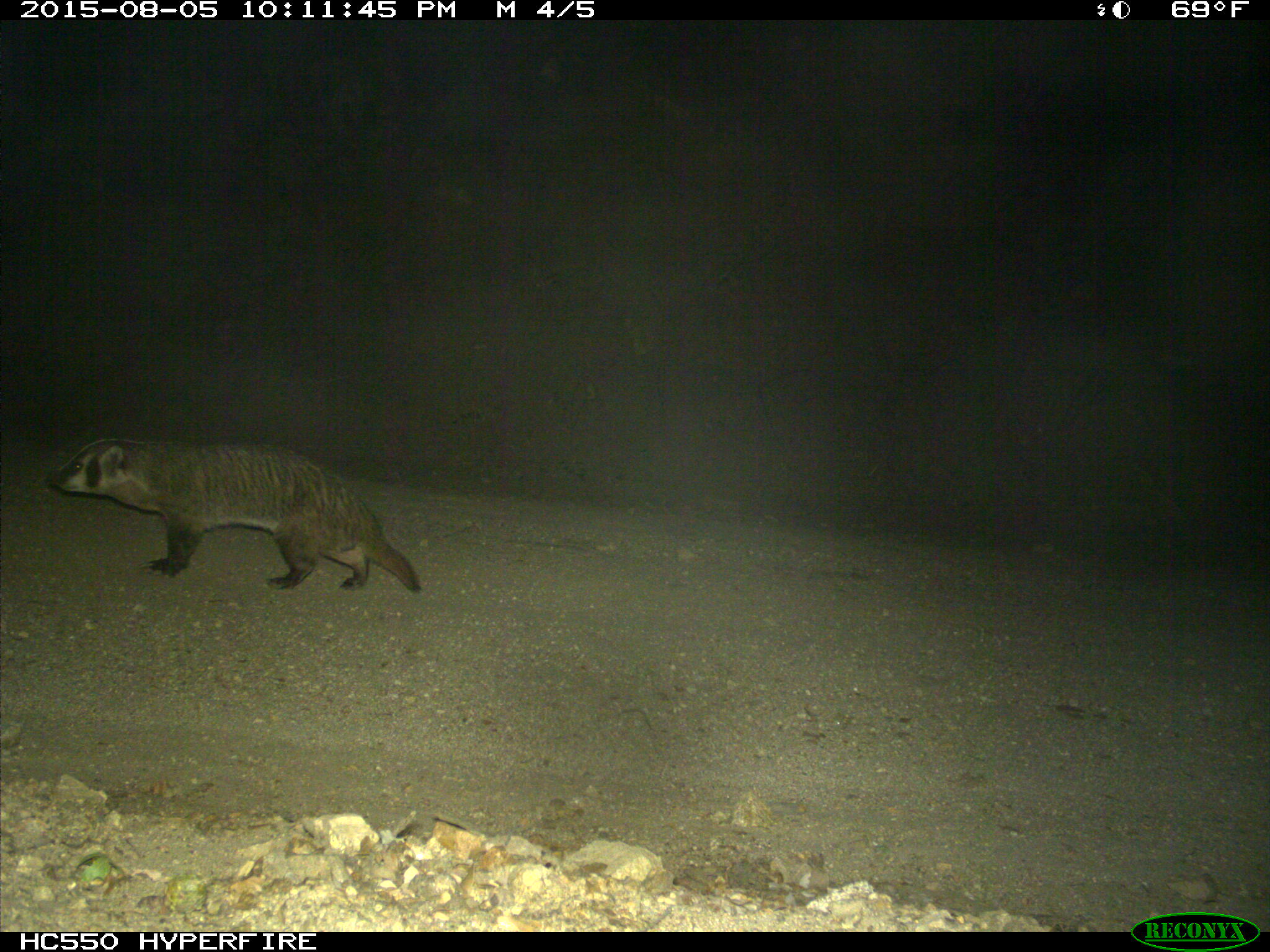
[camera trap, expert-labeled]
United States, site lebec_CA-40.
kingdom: Animalia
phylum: Chordata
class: Mammalia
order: Carnivora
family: Mustelidae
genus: Meles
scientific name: Meles meles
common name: european badger